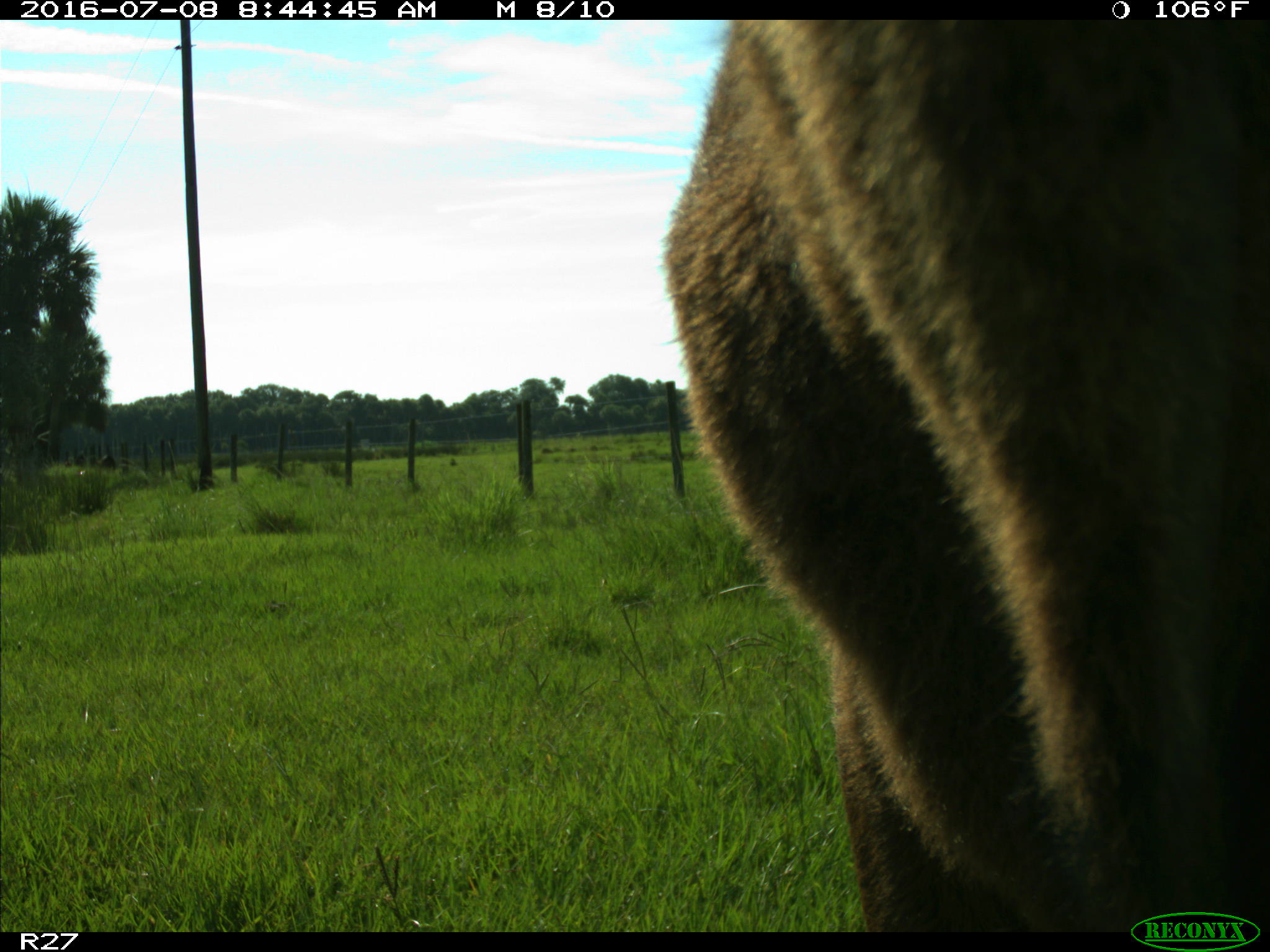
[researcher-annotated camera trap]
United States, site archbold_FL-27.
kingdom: Animalia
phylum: Chordata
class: Mammalia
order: Artiodactyla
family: Bovidae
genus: Bos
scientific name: Bos taurus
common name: domestic cow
Bos taurus (domestic cow).